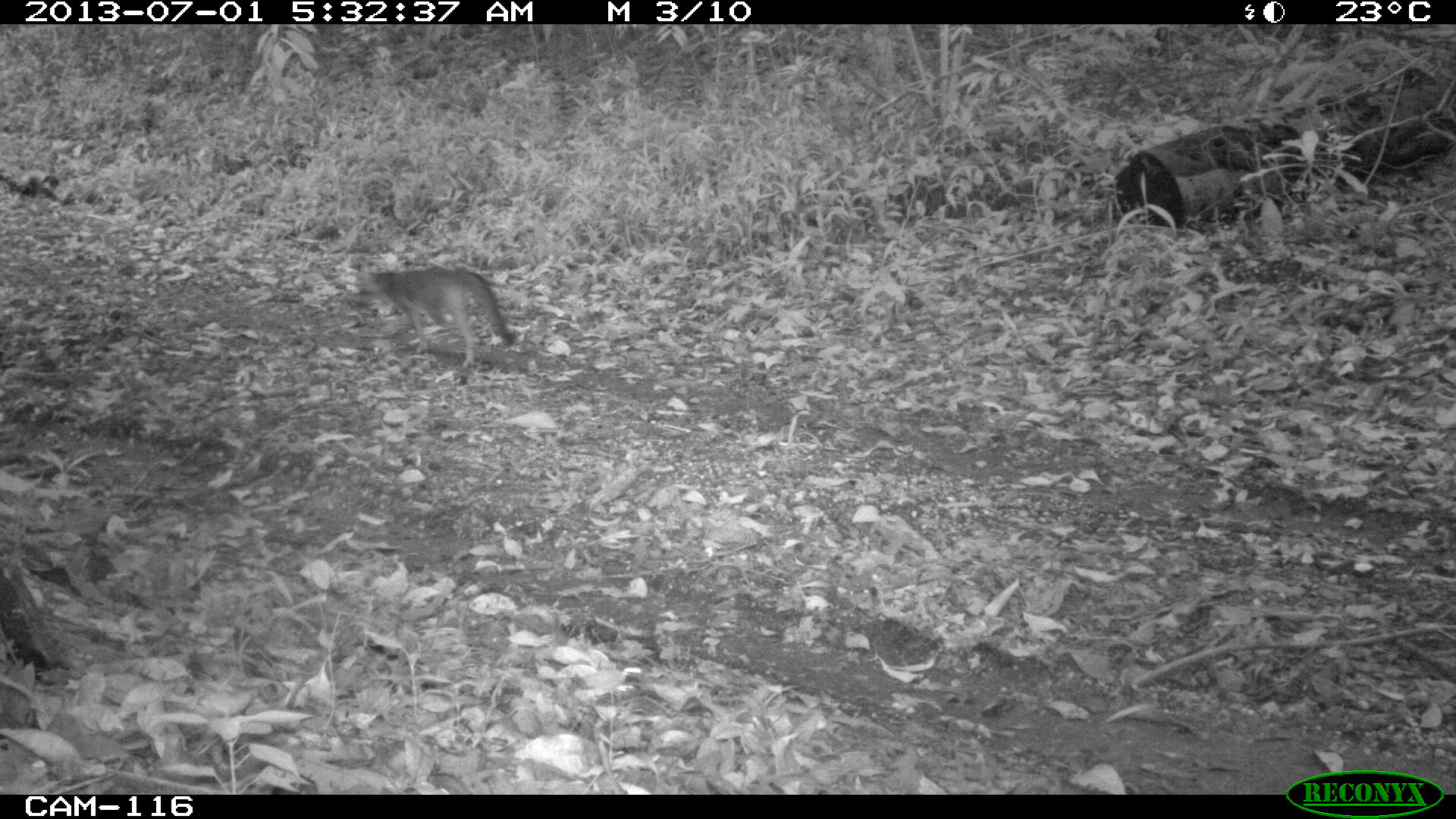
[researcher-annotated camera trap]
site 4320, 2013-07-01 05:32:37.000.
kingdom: Animalia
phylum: Chordata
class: Mammalia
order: Carnivora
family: Canidae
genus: Urocyon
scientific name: Urocyon cinereoargenteus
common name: gray fox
Urocyon cinereoargenteus (gray fox), count 1.